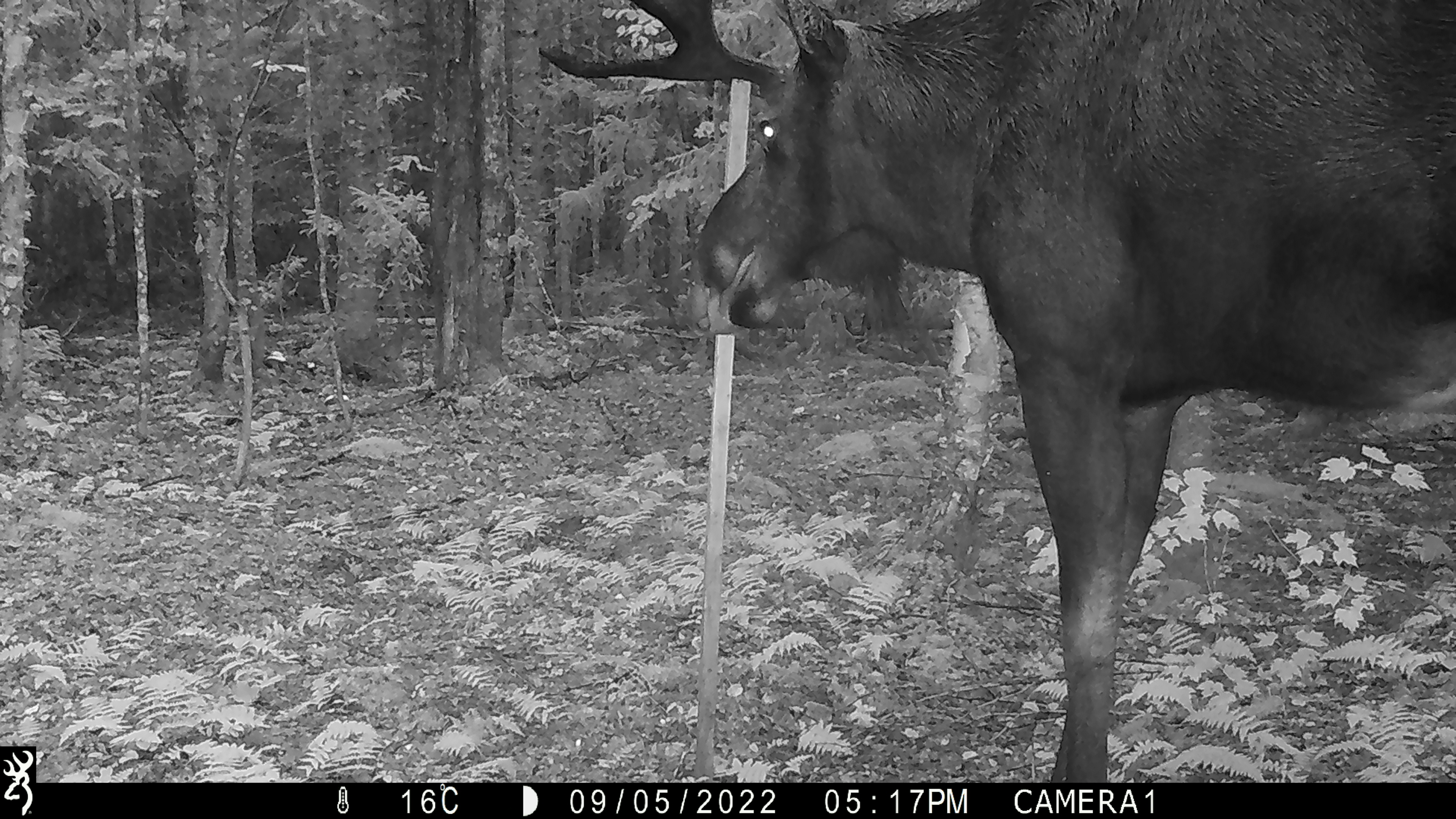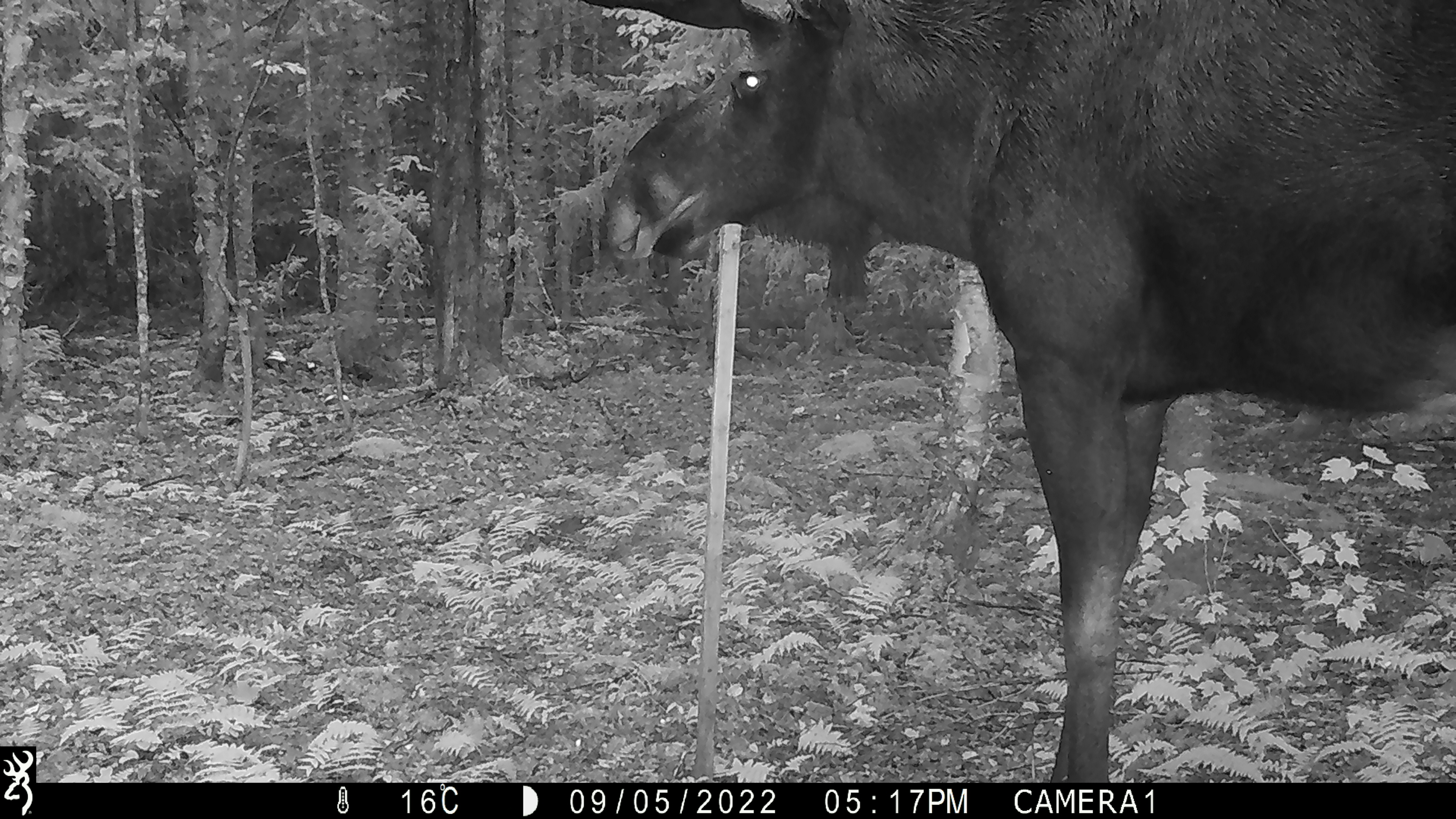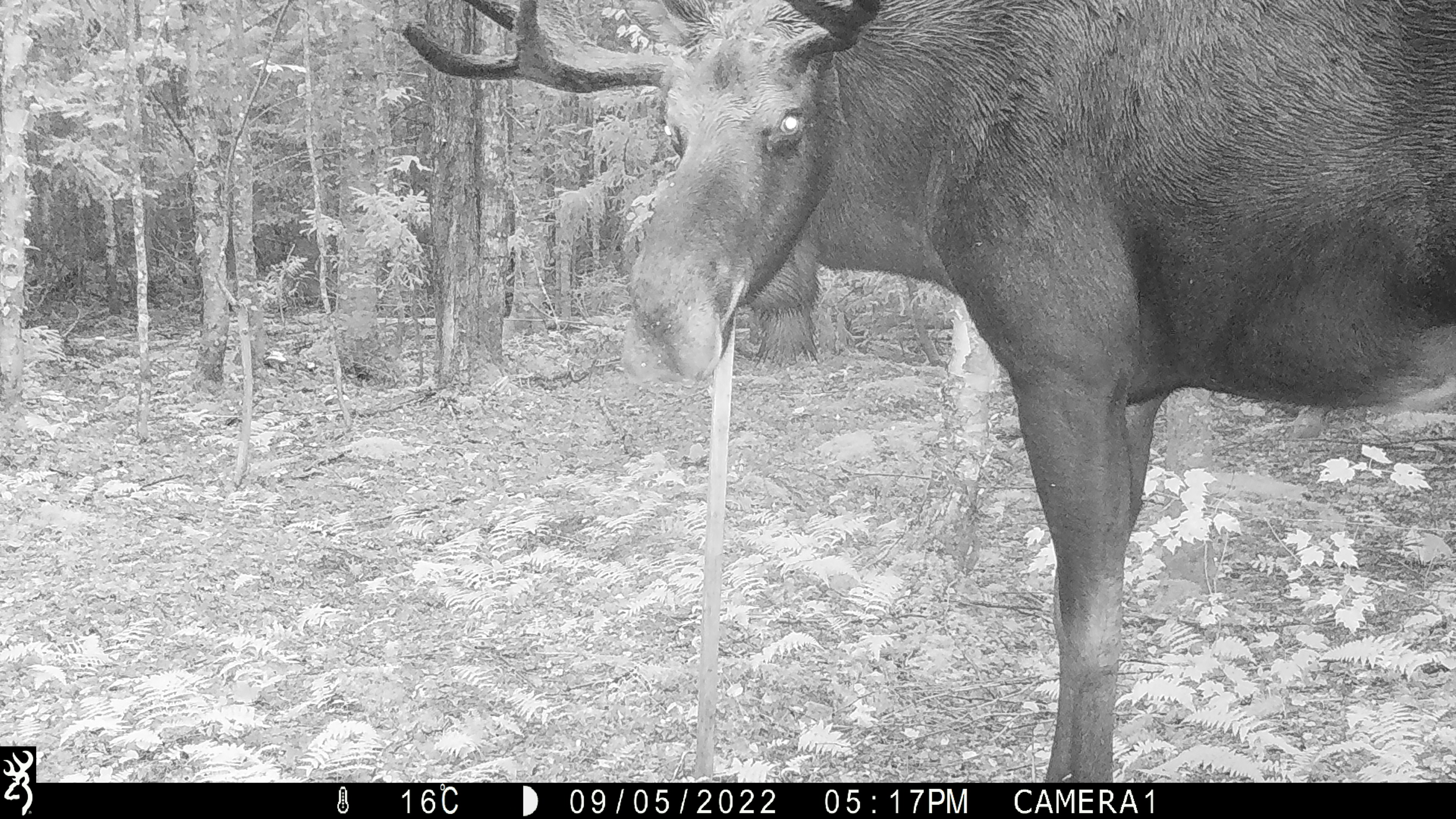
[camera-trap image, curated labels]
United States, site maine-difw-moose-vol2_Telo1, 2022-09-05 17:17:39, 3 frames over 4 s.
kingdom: Animalia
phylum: Chordata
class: Mammalia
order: Artiodactyla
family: Cervidae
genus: Alces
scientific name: Alces alces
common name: moose